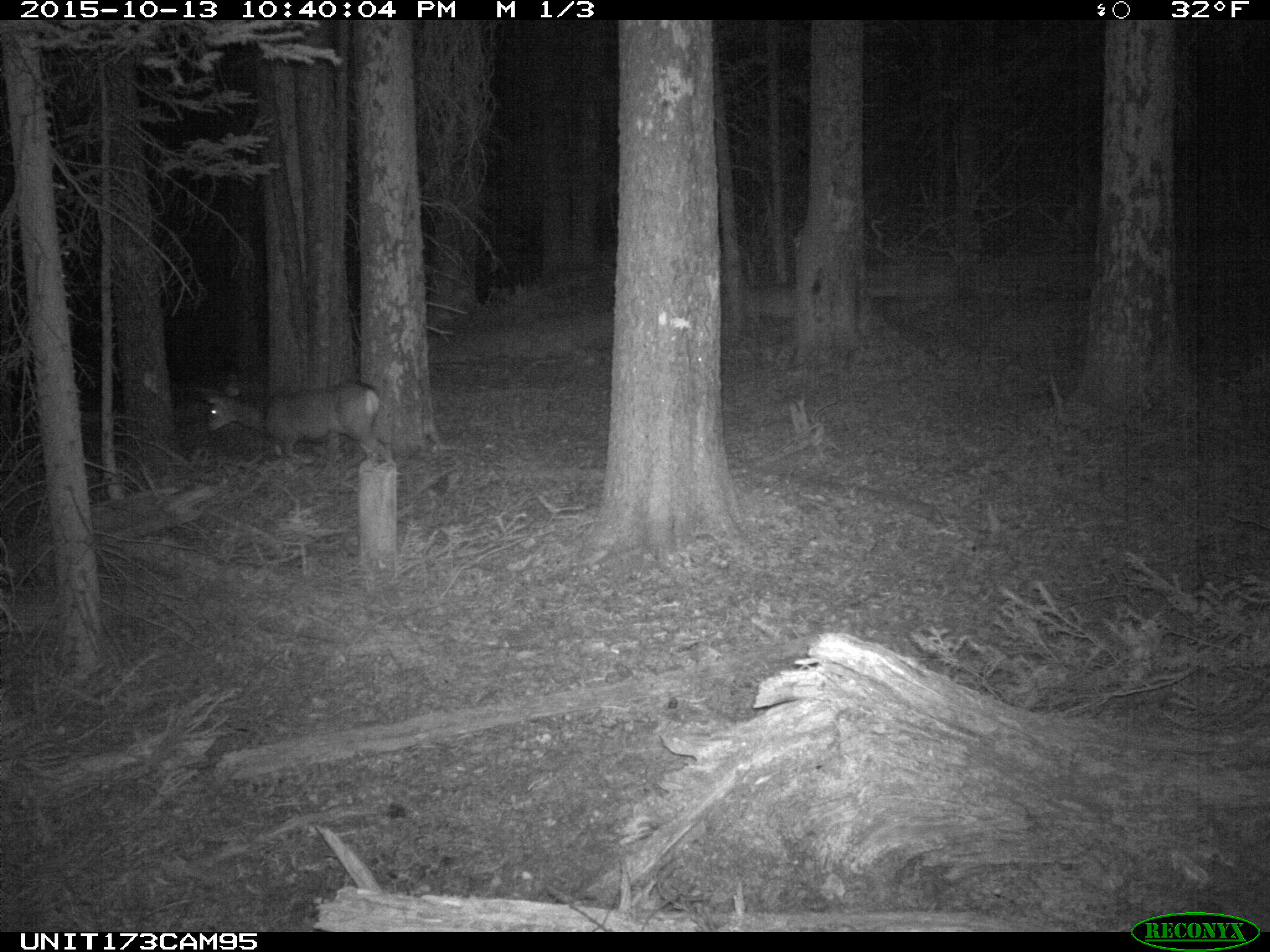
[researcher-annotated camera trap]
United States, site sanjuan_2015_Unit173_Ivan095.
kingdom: Animalia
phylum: Chordata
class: Mammalia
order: Artiodactyla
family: Cervidae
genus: Odocoileus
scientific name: Odocoileus hemionus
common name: mule deer